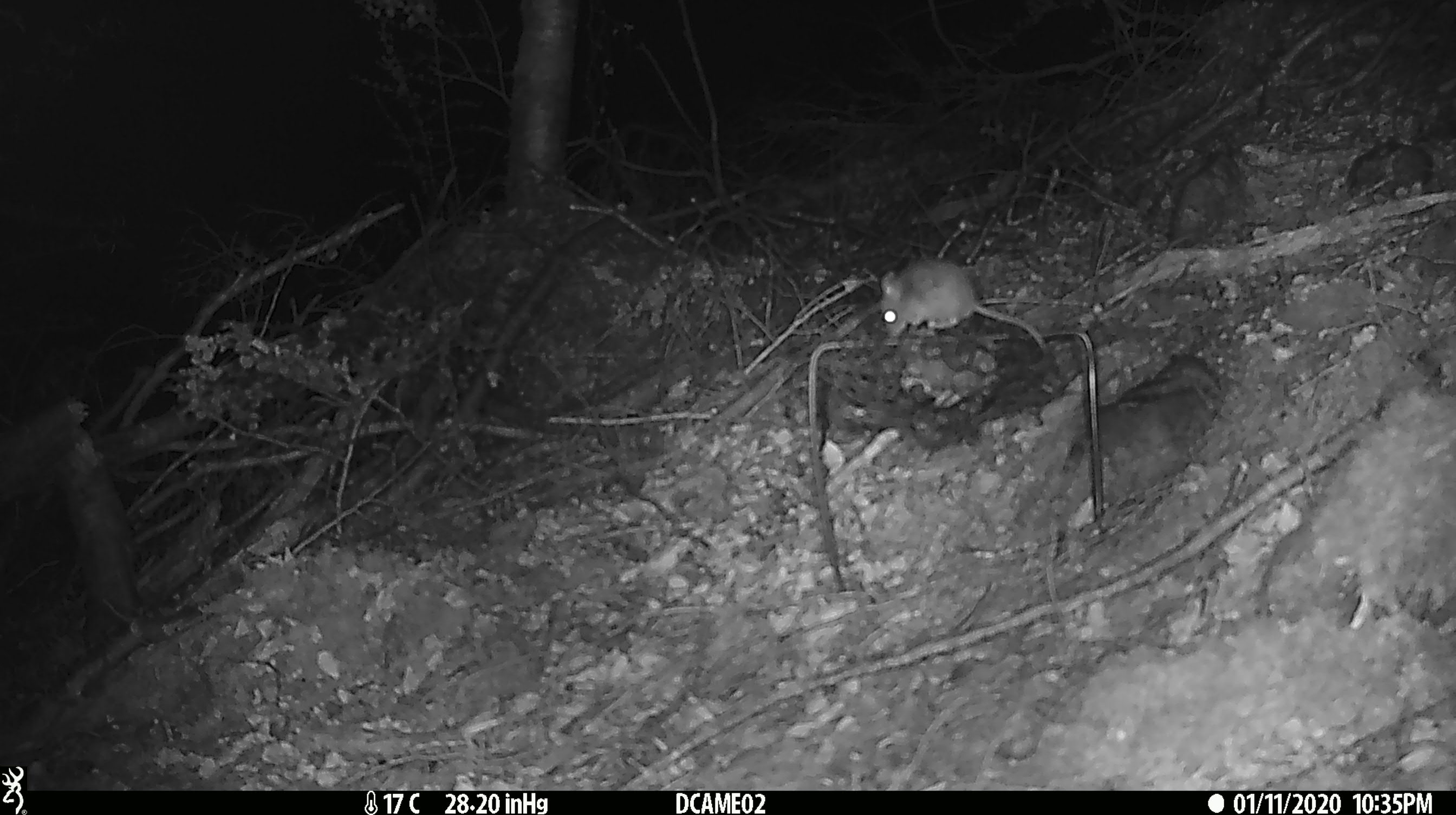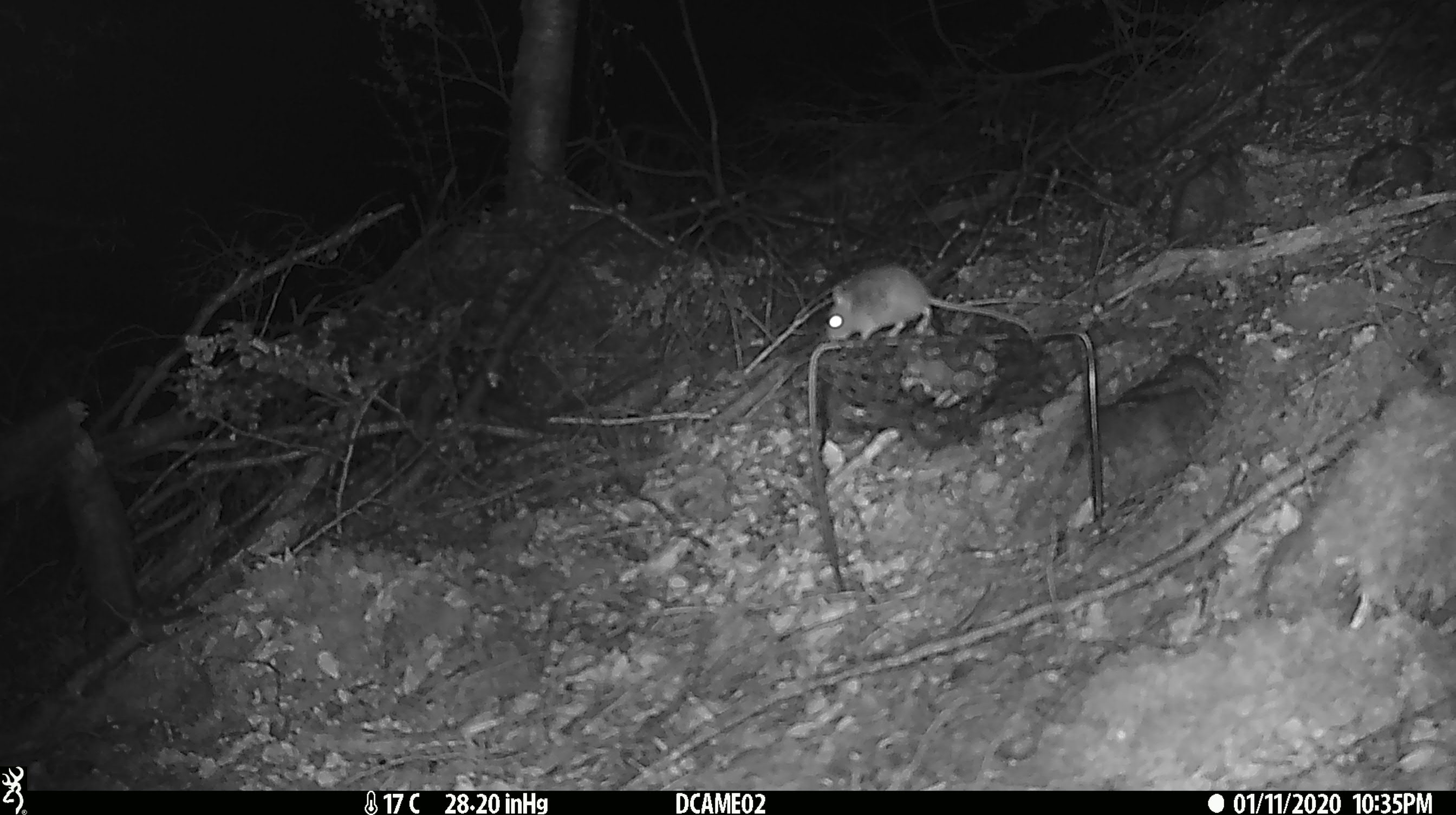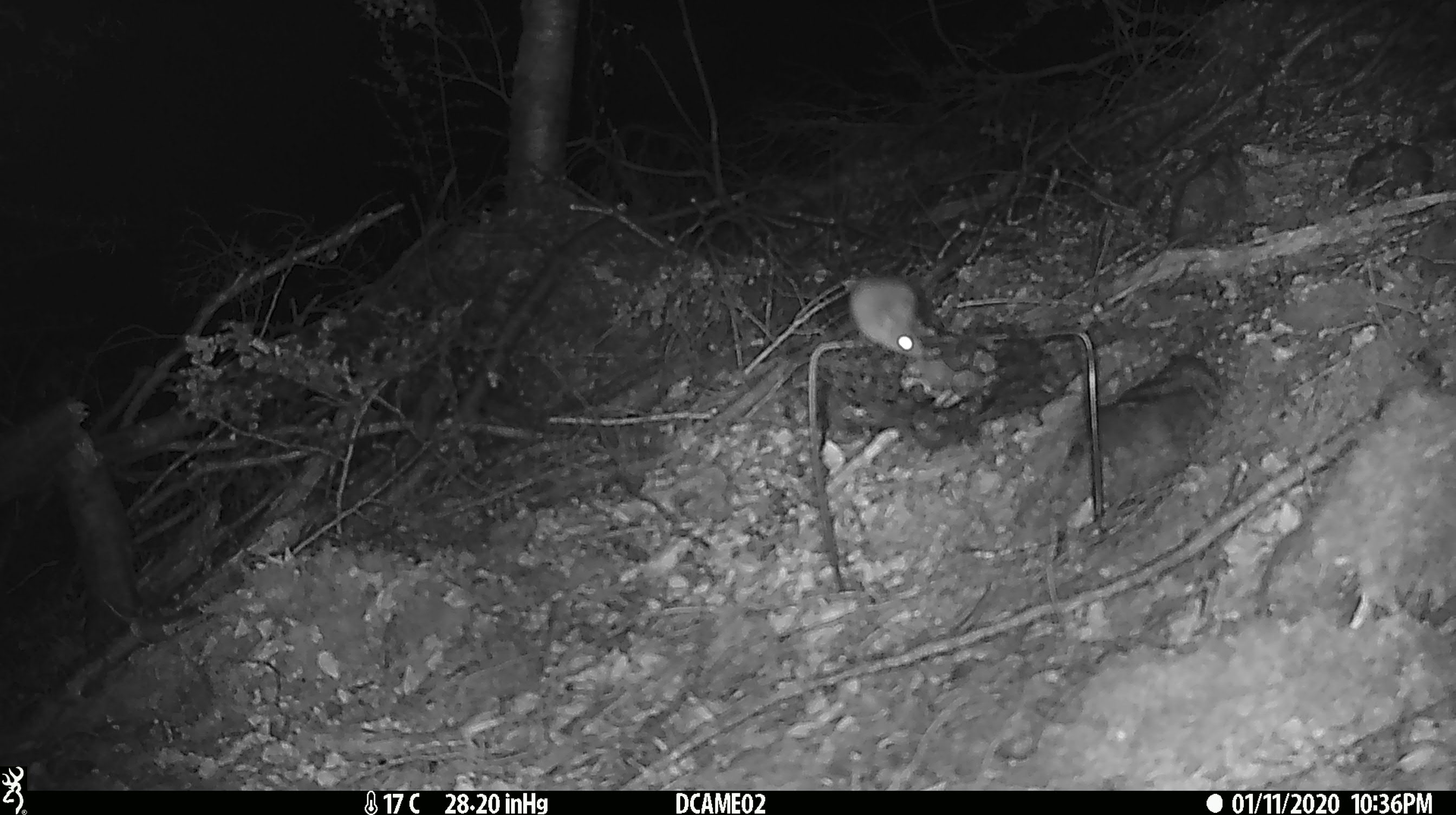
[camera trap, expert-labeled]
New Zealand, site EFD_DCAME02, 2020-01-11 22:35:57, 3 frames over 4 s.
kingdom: Animalia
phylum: Chordata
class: Mammalia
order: Rodentia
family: Muridae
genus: Mus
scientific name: Mus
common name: mouse